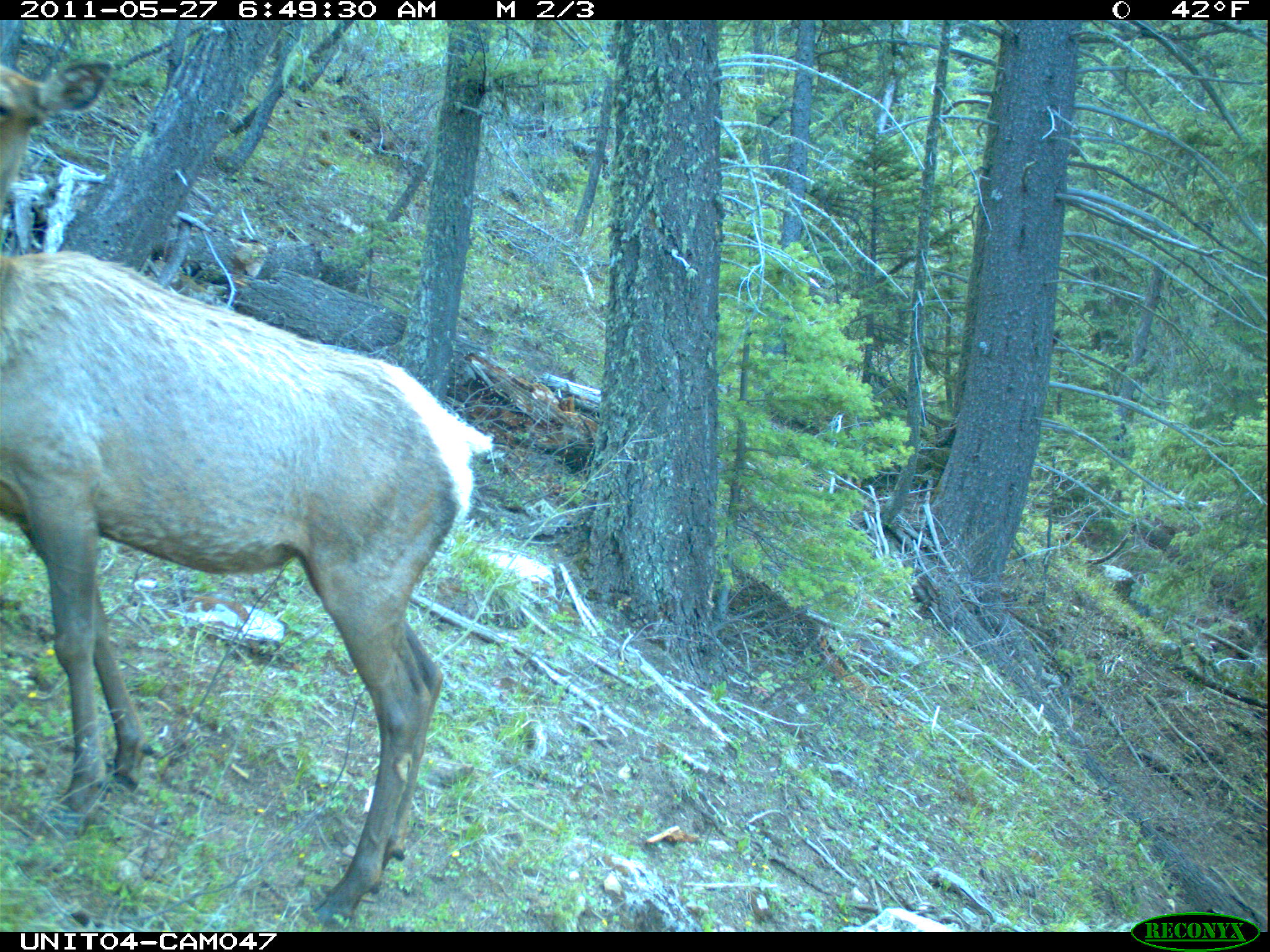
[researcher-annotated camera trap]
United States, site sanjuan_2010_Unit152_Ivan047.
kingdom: Animalia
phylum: Chordata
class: Mammalia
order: Artiodactyla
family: Cervidae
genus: Cervus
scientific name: Cervus elaphus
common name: red deer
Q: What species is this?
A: Cervus elaphus (red deer).